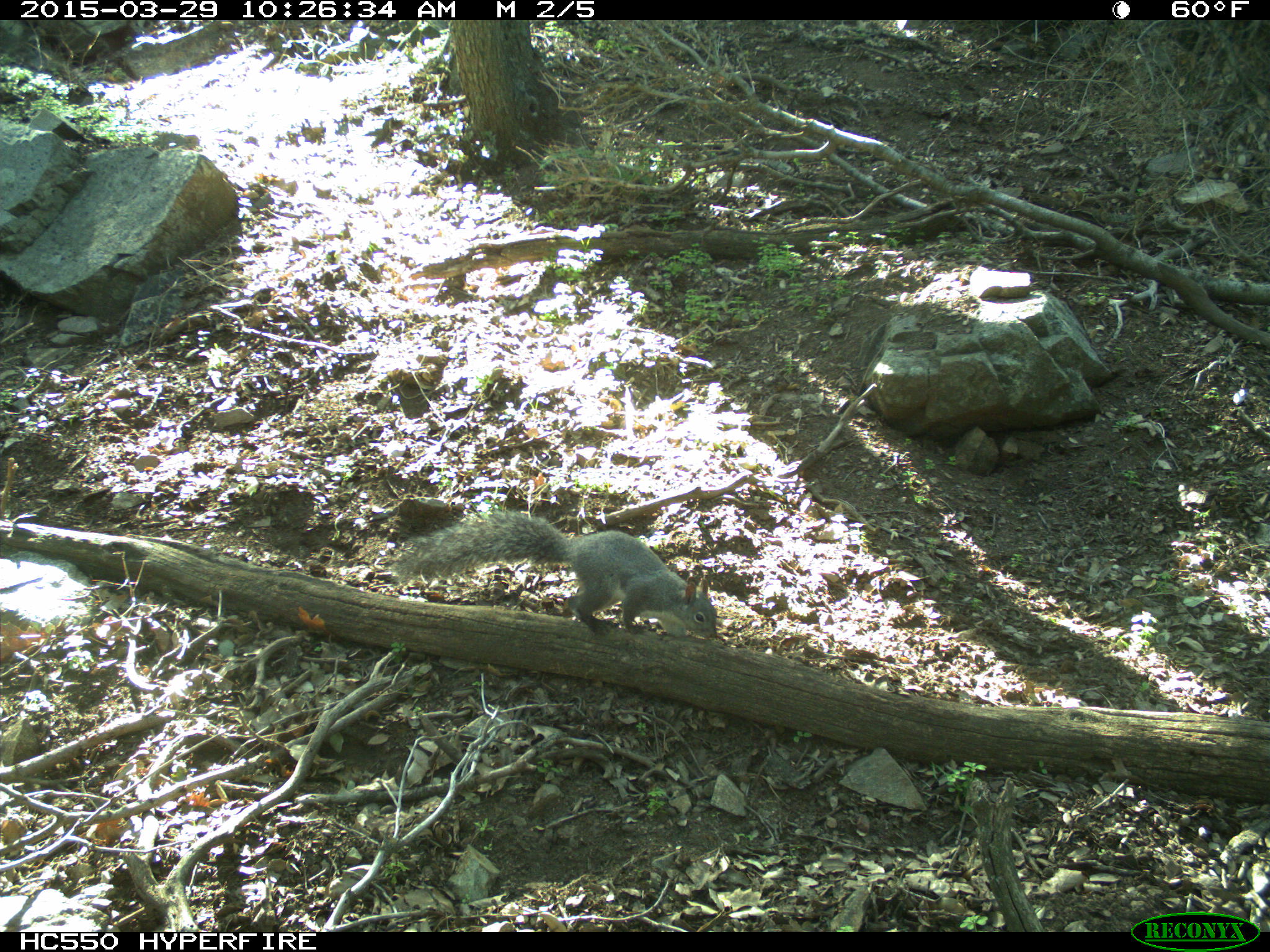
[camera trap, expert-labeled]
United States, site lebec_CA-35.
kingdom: Animalia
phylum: Chordata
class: Mammalia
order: Rodentia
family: Sciuridae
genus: Sciurus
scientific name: Sciurus carolinensis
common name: eastern gray squirrel